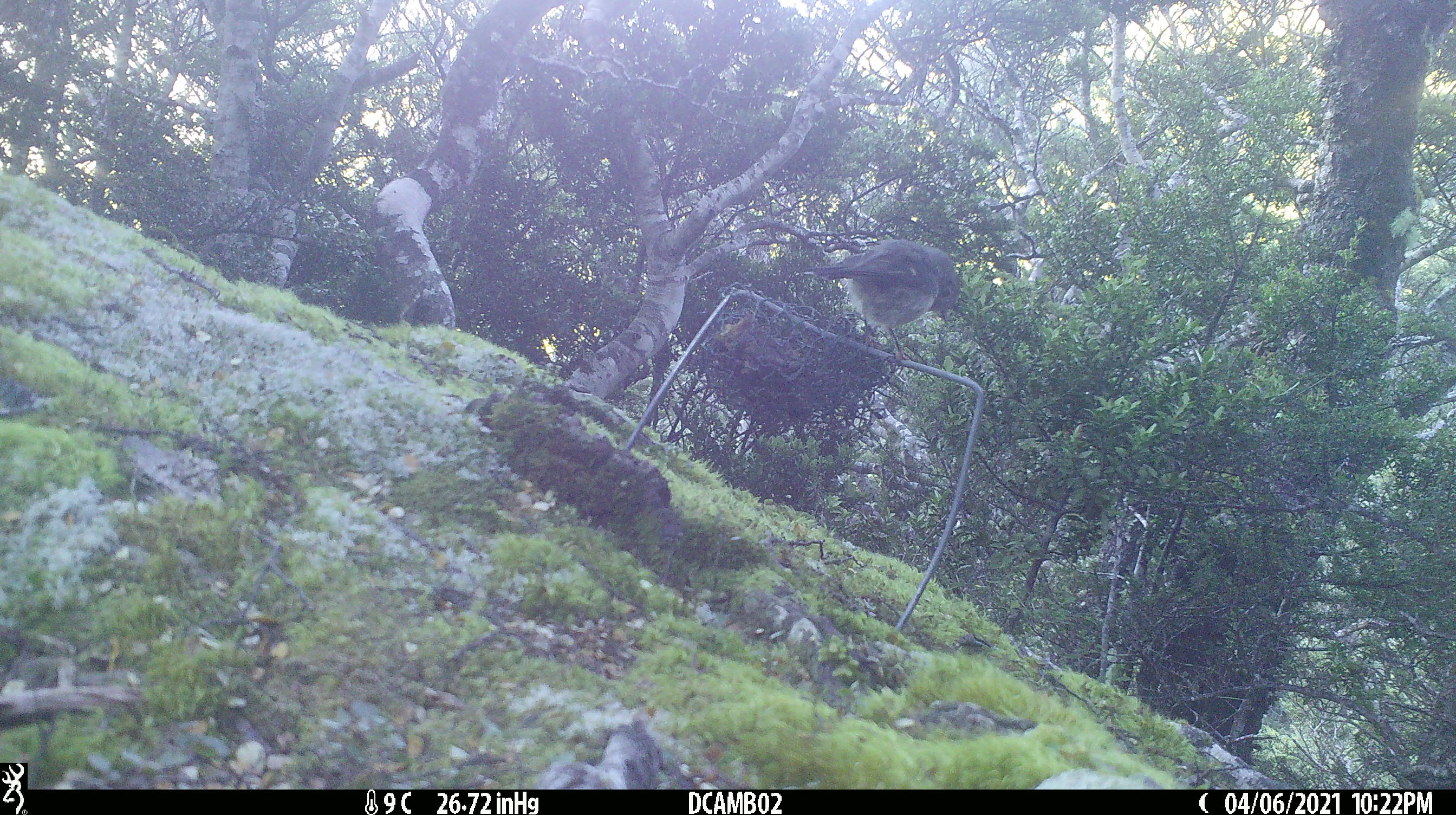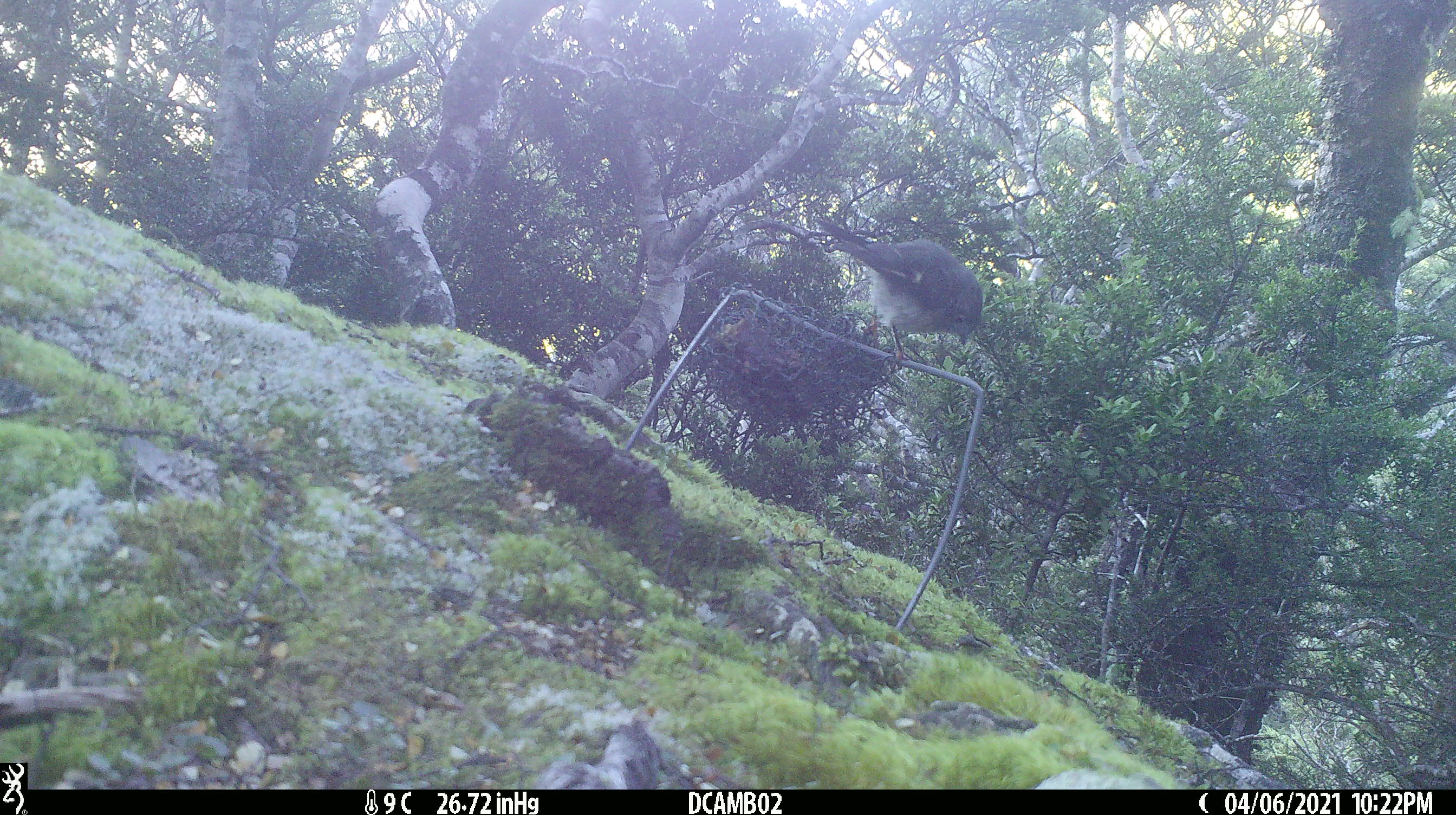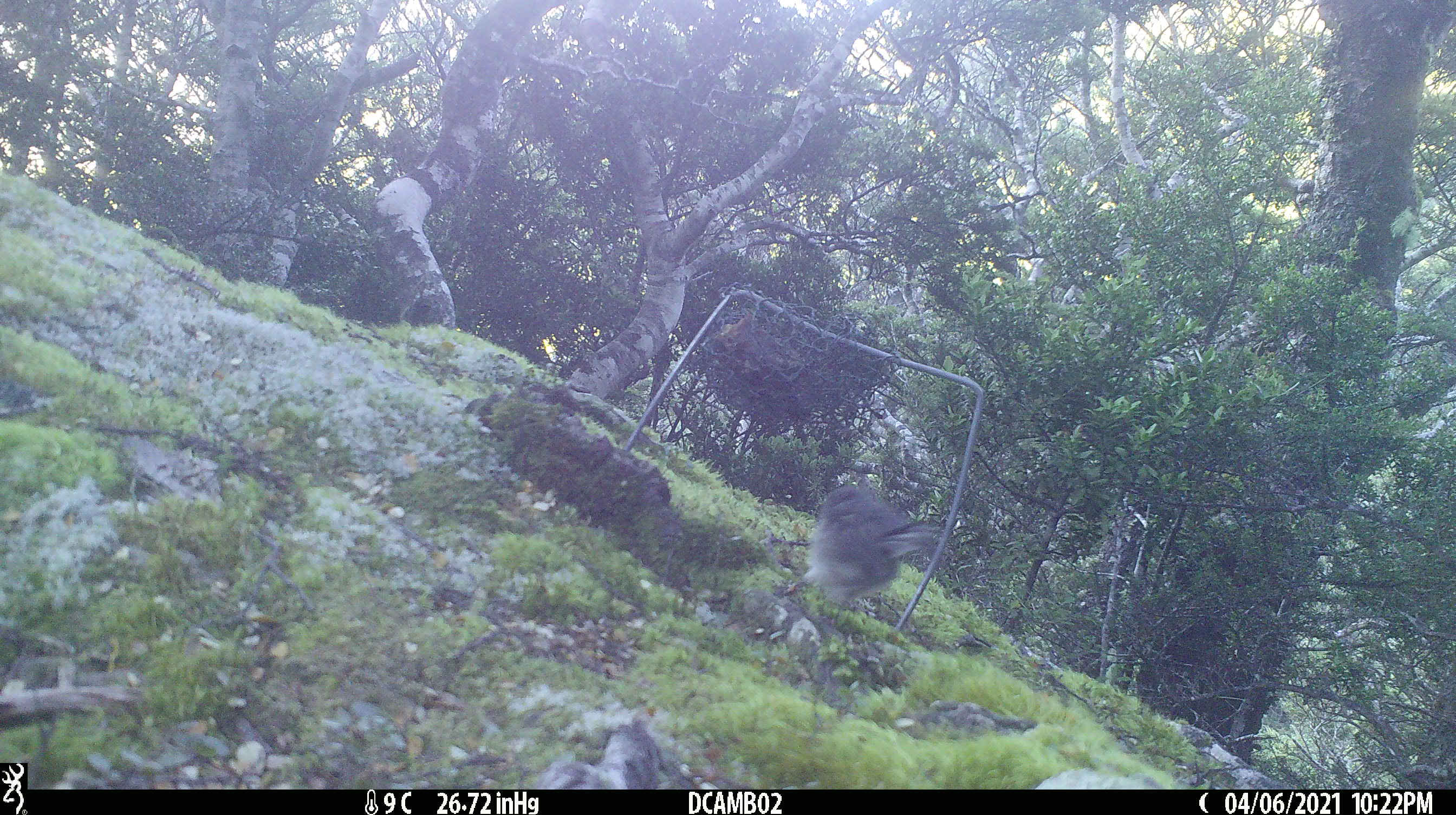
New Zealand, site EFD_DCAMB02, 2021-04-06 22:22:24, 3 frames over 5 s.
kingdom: Animalia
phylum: Chordata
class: Aves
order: Passeriformes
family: Petroicidae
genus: Petroica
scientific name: Petroica macrocephala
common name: tomtit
Tomtit (Petroica macrocephala).